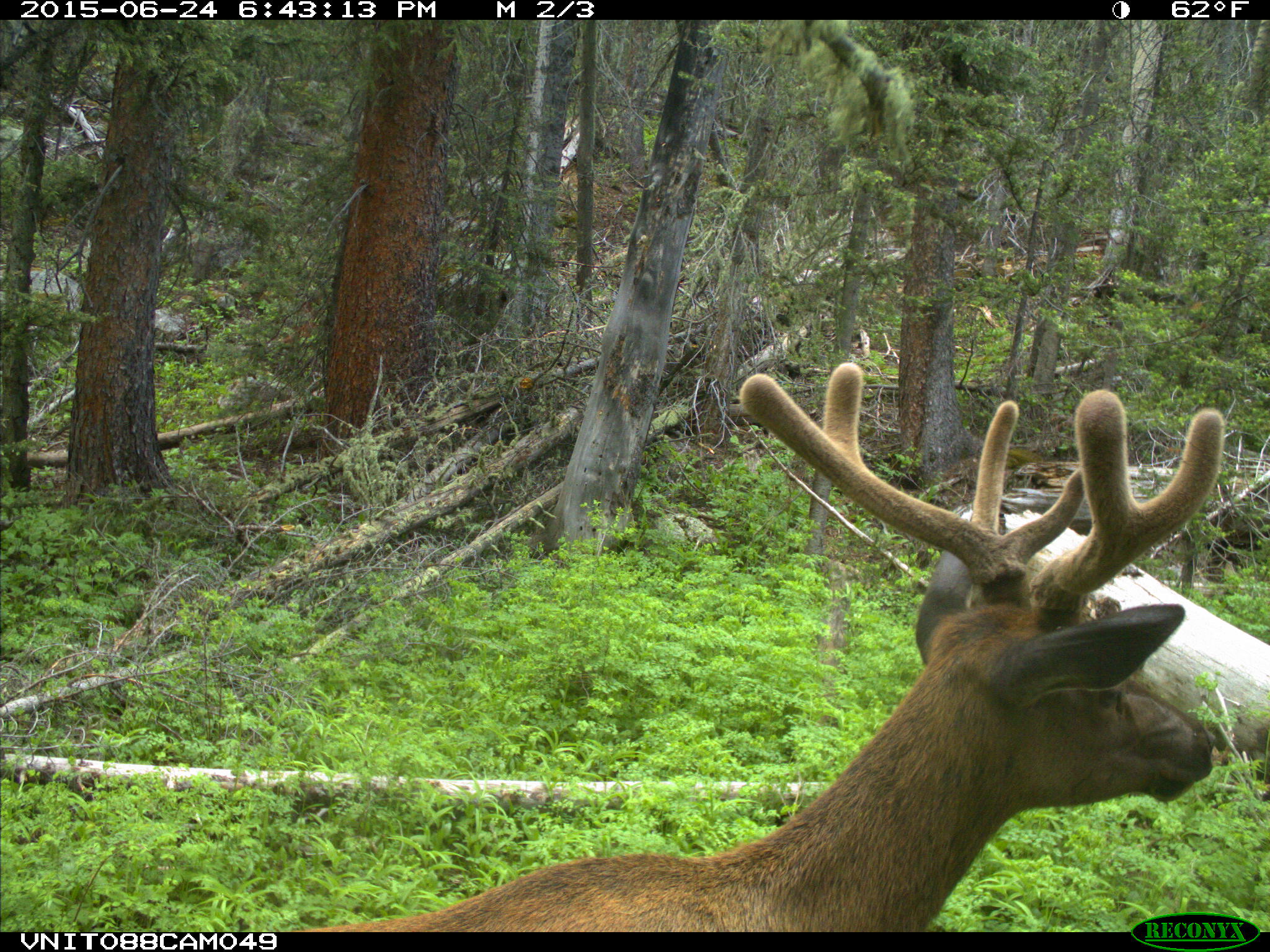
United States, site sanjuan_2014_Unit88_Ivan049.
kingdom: Animalia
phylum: Chordata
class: Mammalia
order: Artiodactyla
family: Cervidae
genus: Cervus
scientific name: Cervus elaphus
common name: red deer